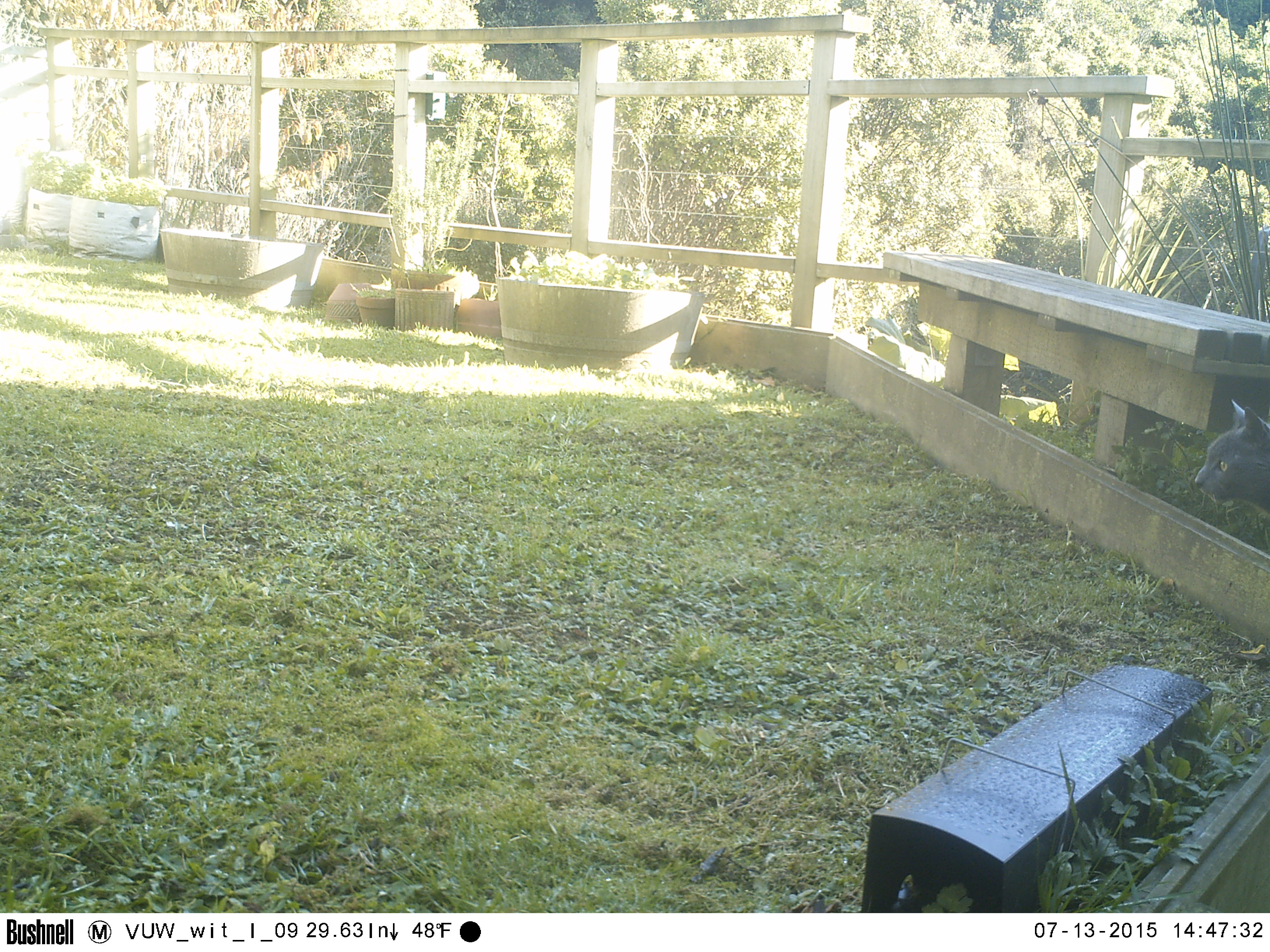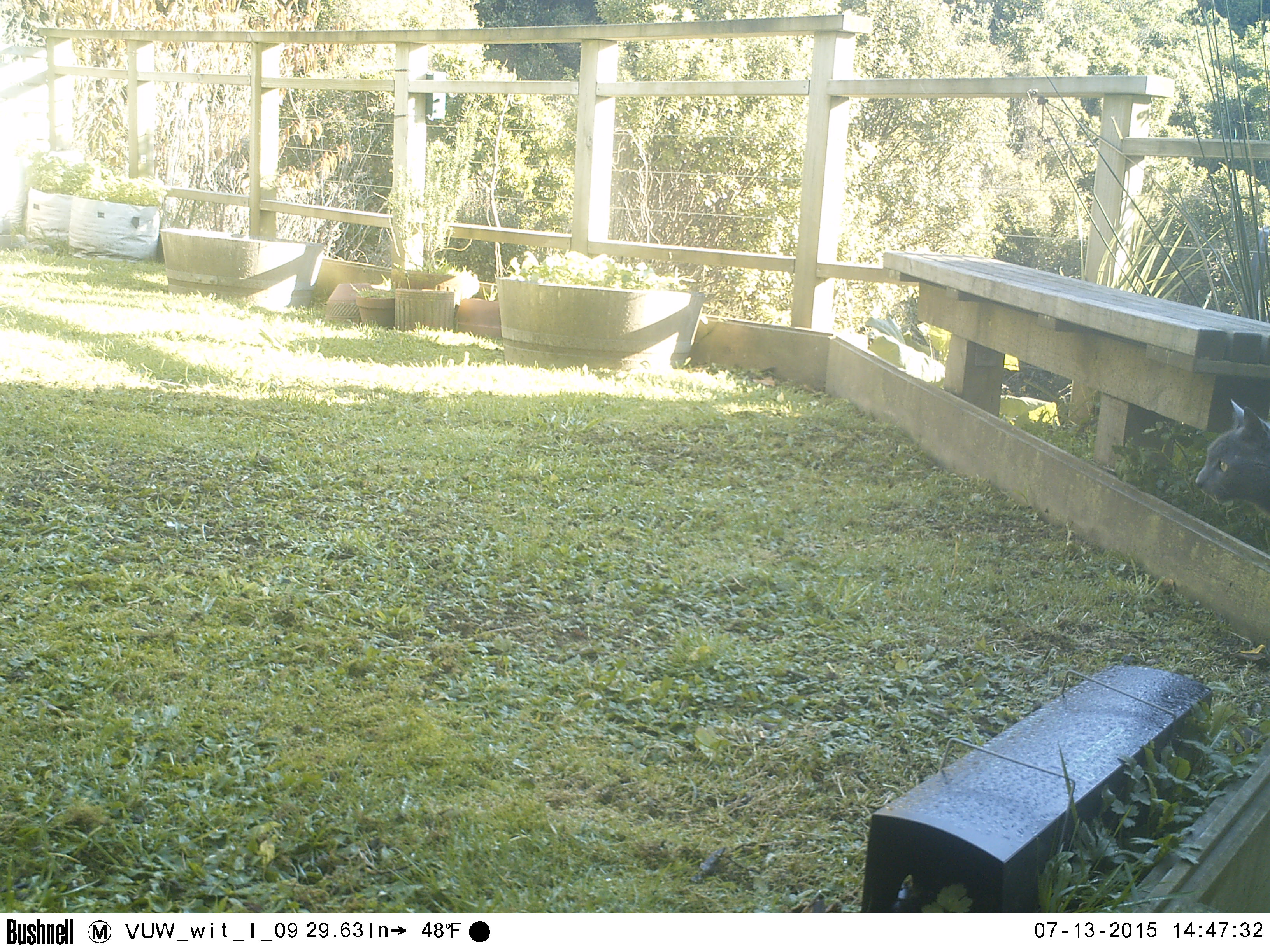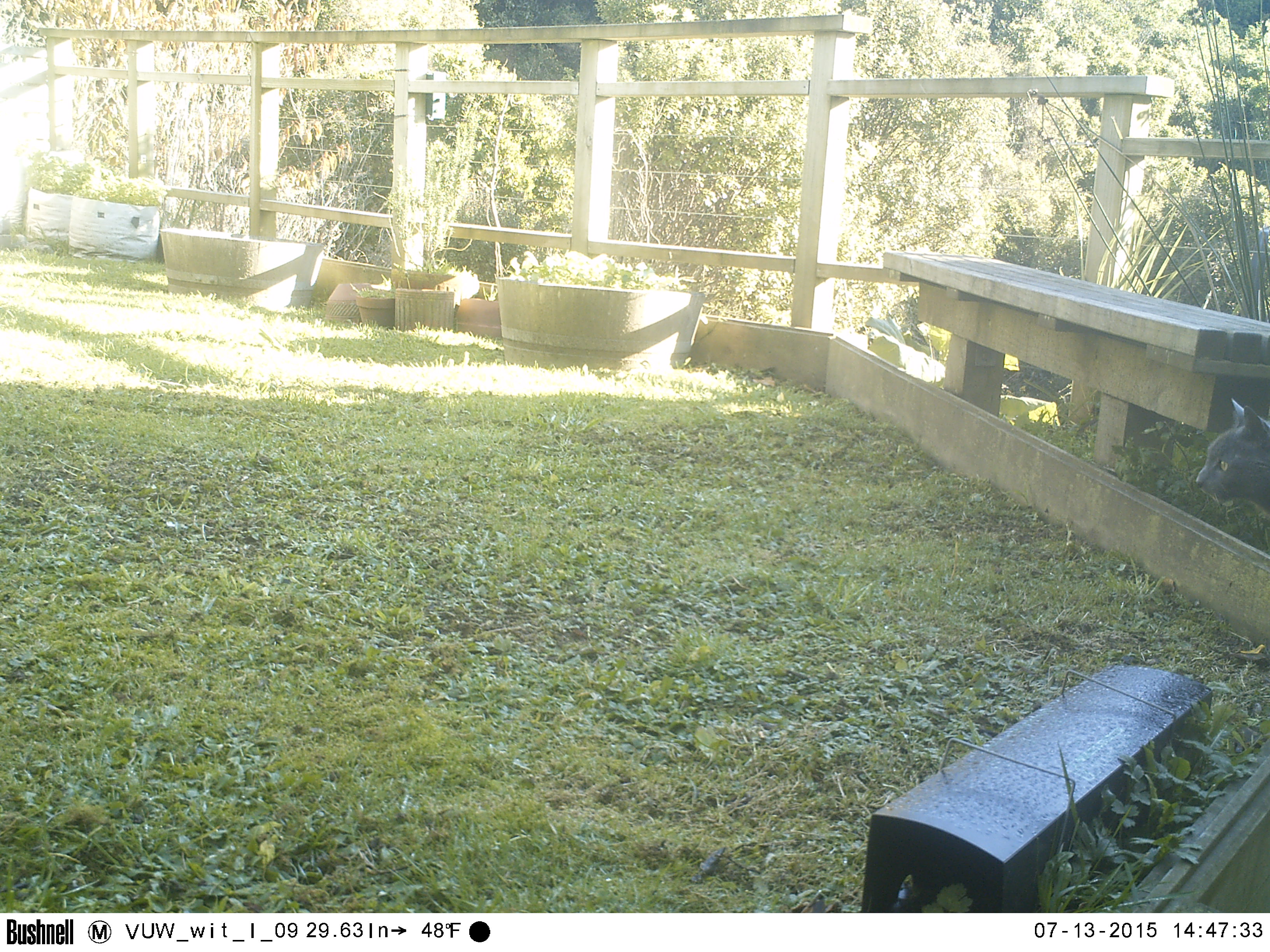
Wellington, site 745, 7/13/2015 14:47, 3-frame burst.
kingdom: Animalia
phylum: Chordata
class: Mammalia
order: Carnivora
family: Felidae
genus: Felis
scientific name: Felis catus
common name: cat